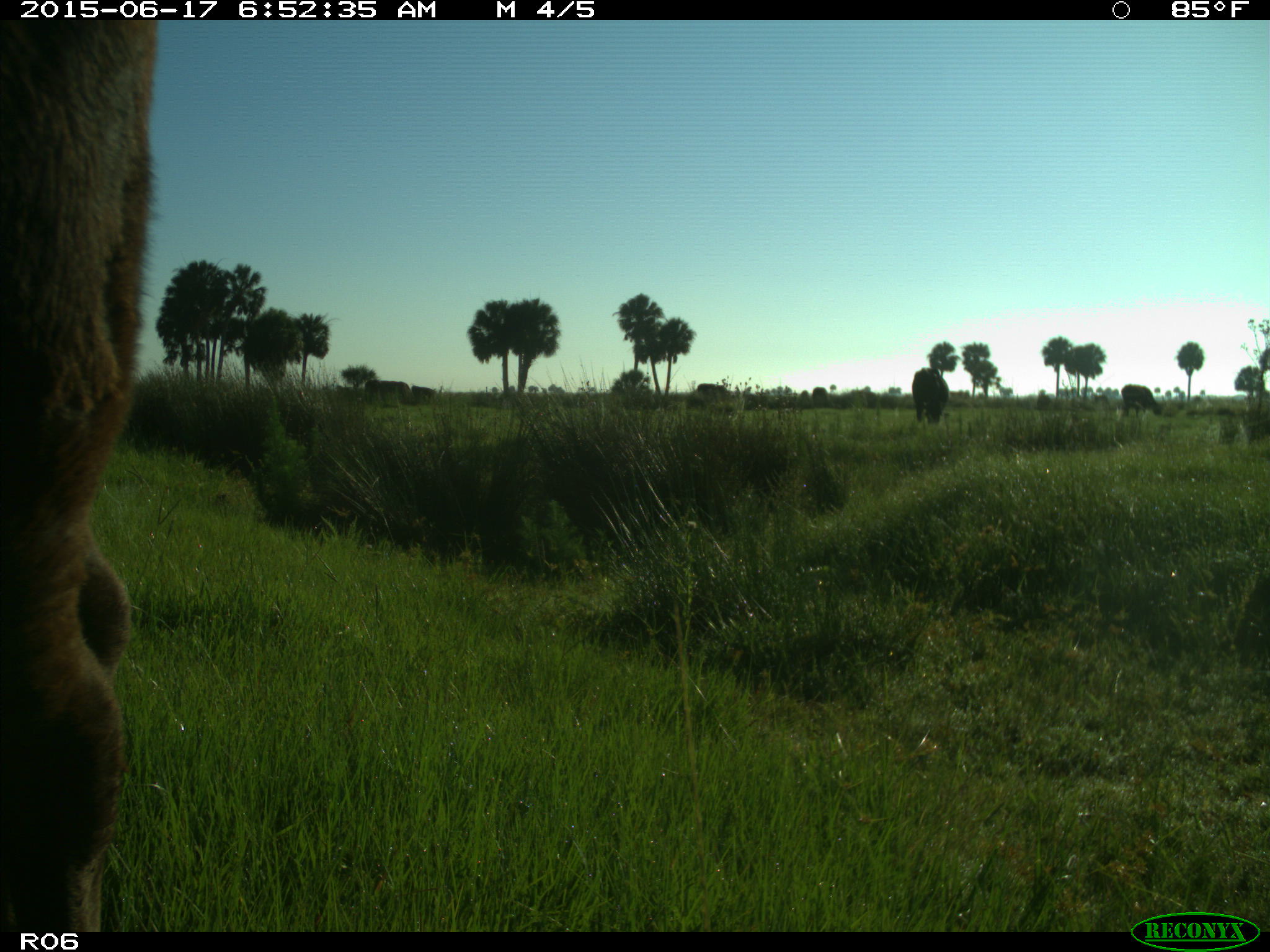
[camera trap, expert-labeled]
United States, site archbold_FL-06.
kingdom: Animalia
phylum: Chordata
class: Mammalia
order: Artiodactyla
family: Bovidae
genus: Bos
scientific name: Bos taurus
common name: domestic cow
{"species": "Bos taurus (domestic cow)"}